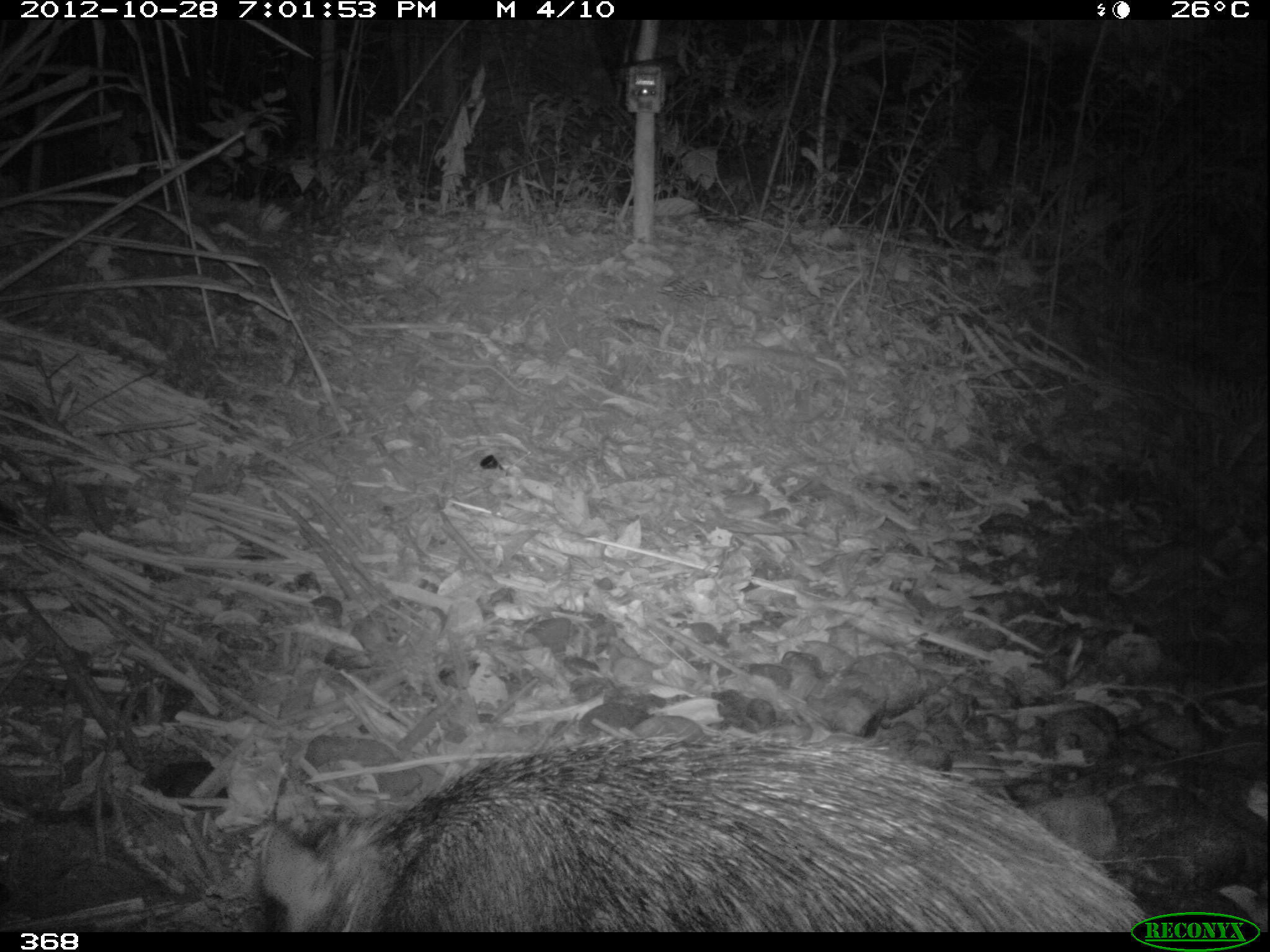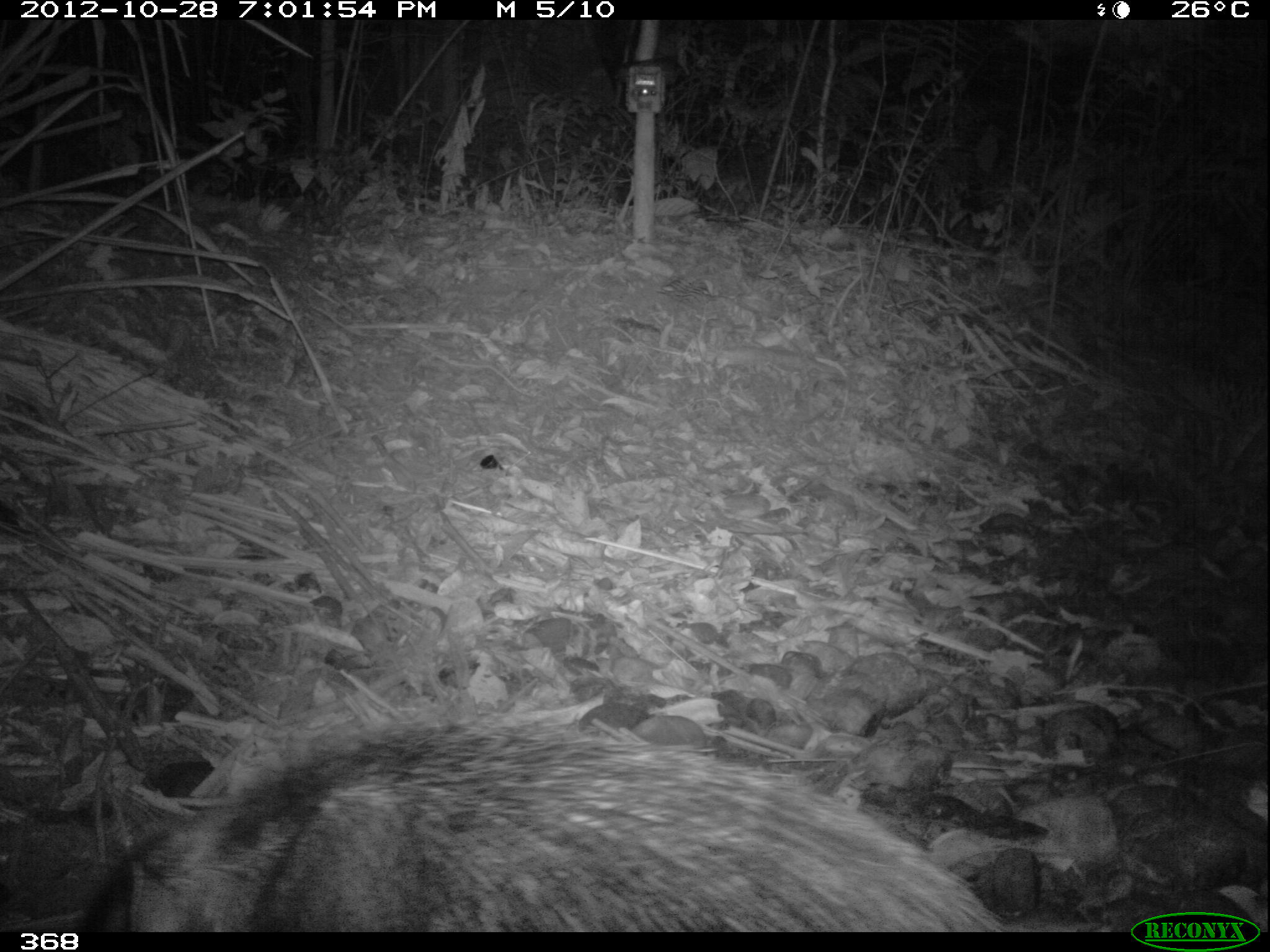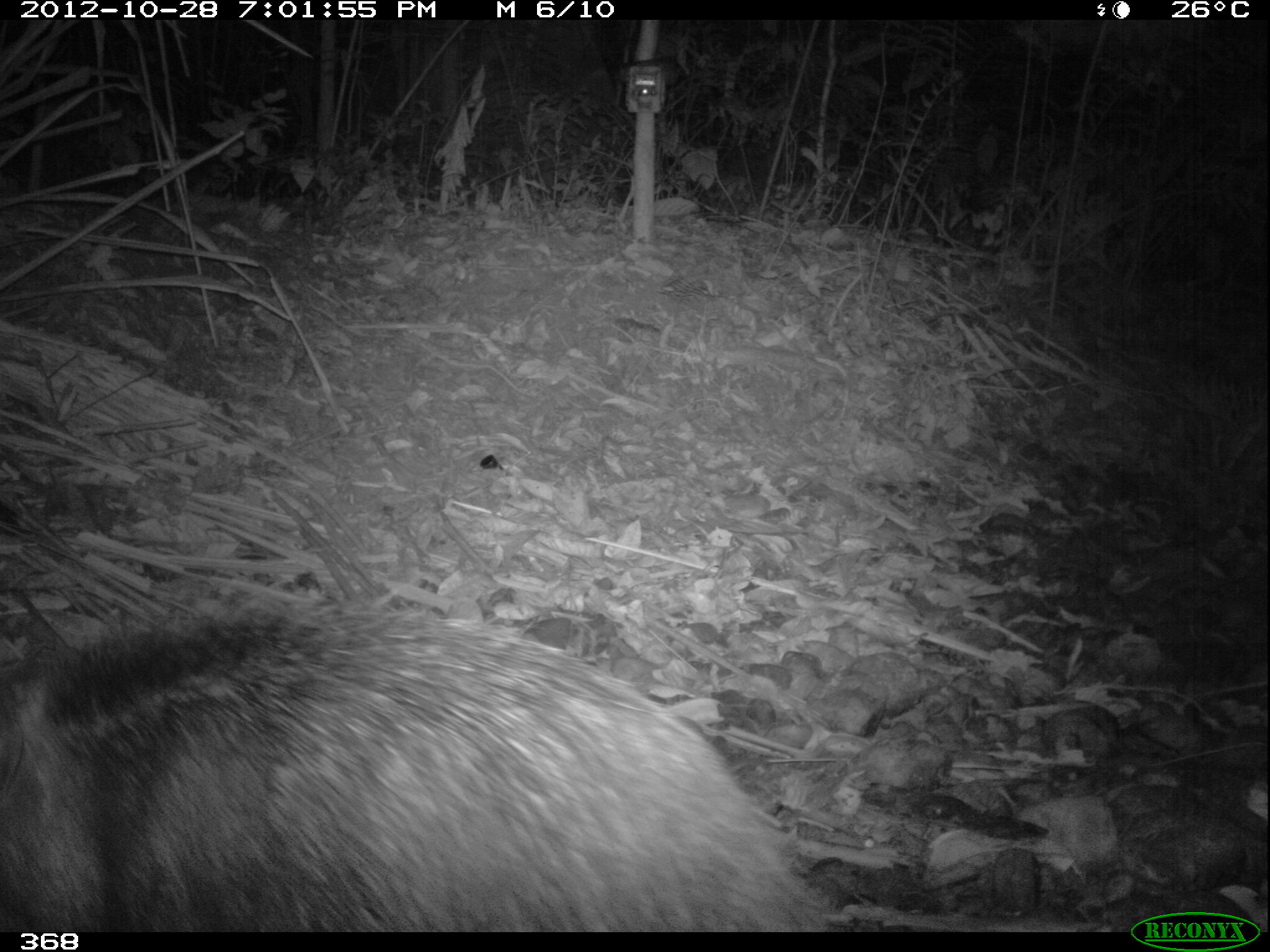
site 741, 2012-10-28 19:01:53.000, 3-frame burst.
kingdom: Animalia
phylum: Chordata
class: Mammalia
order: Artiodactyla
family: Tayassuidae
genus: Tayassu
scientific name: Tayassu pecari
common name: white-lipped peccary